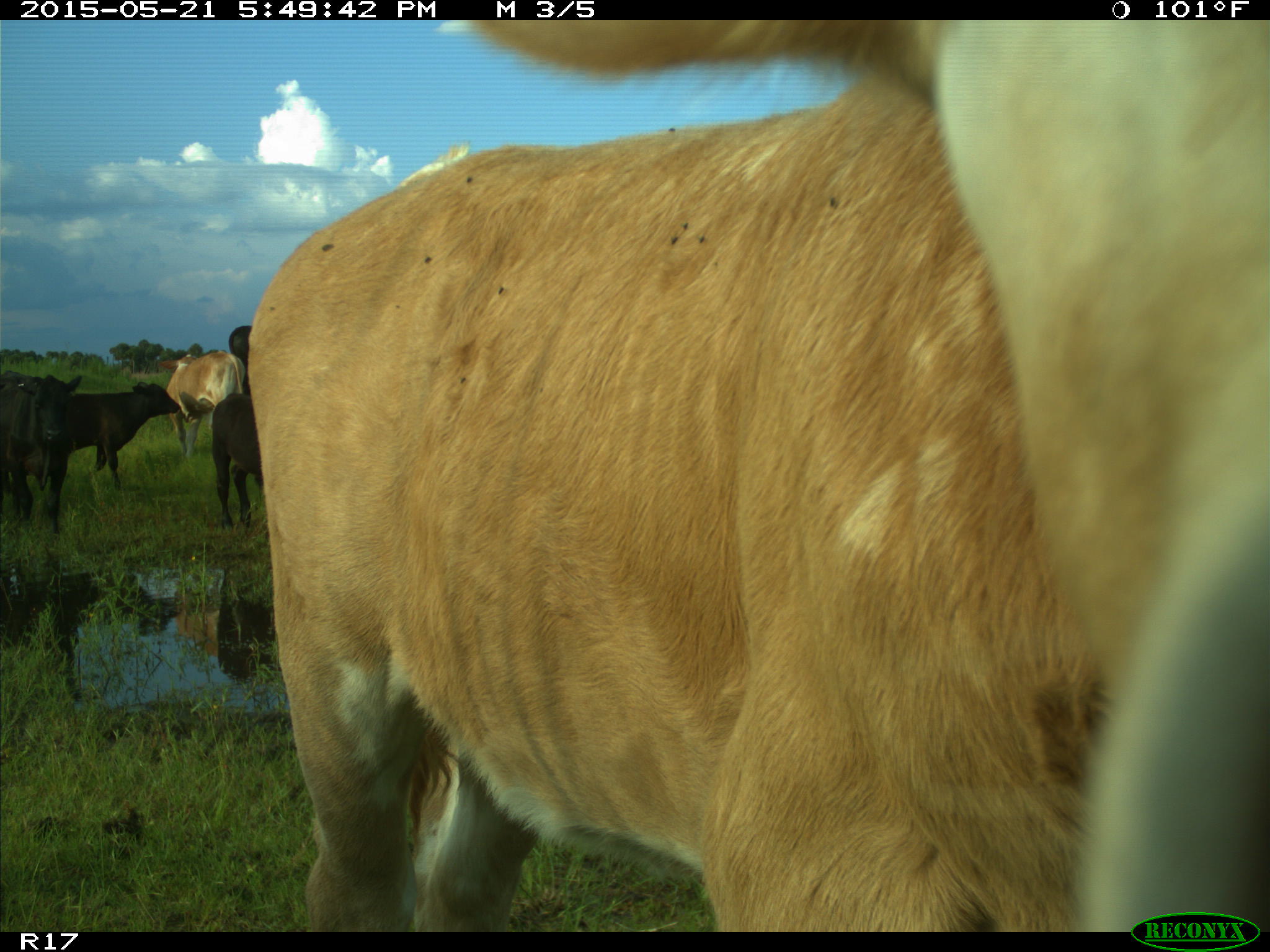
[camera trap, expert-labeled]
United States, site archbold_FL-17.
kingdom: Animalia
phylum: Chordata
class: Mammalia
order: Artiodactyla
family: Bovidae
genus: Bos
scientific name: Bos taurus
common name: domestic cow